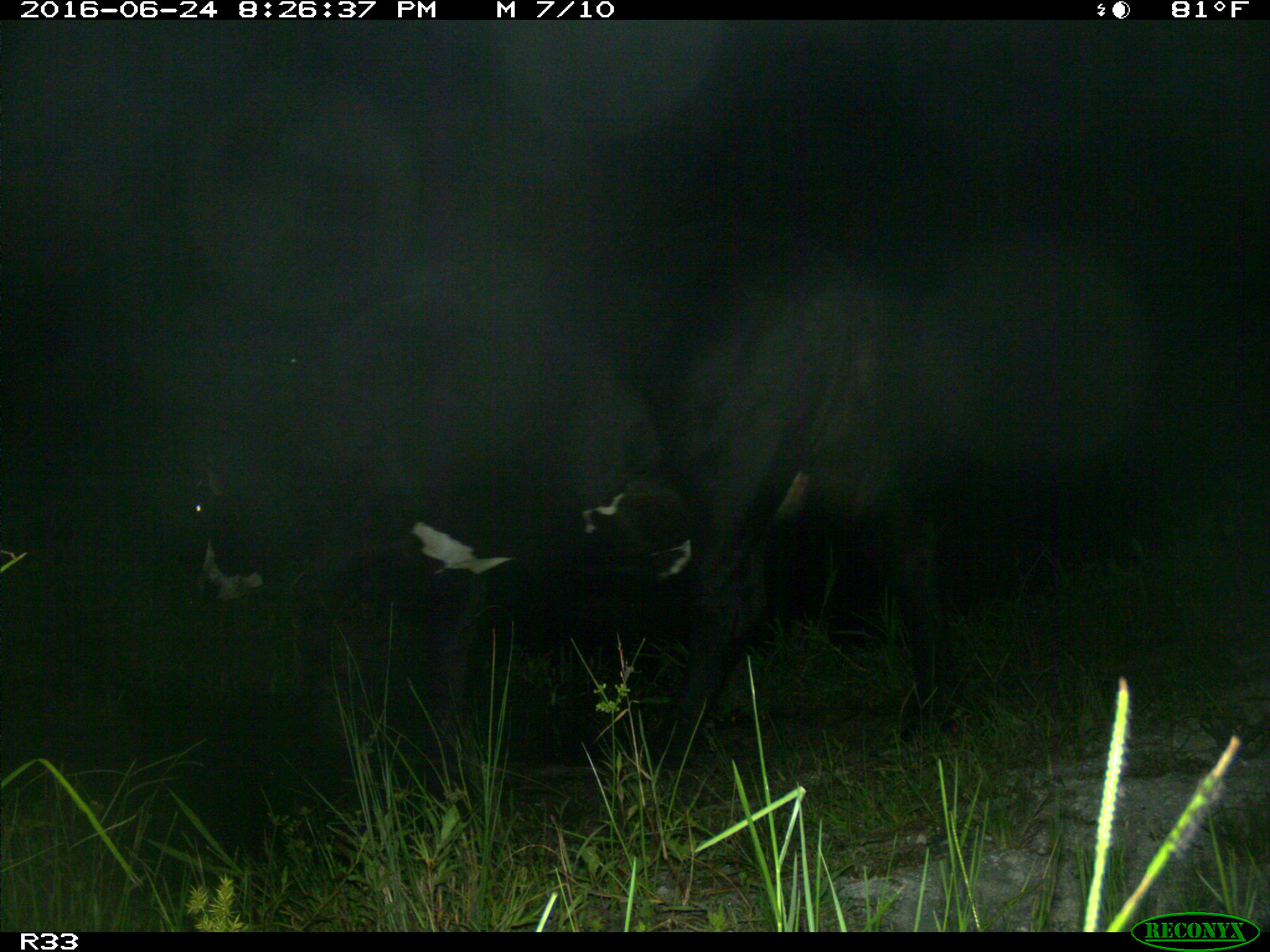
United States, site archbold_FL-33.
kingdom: Animalia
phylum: Chordata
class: Mammalia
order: Artiodactyla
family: Bovidae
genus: Bos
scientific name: Bos taurus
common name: domestic cow